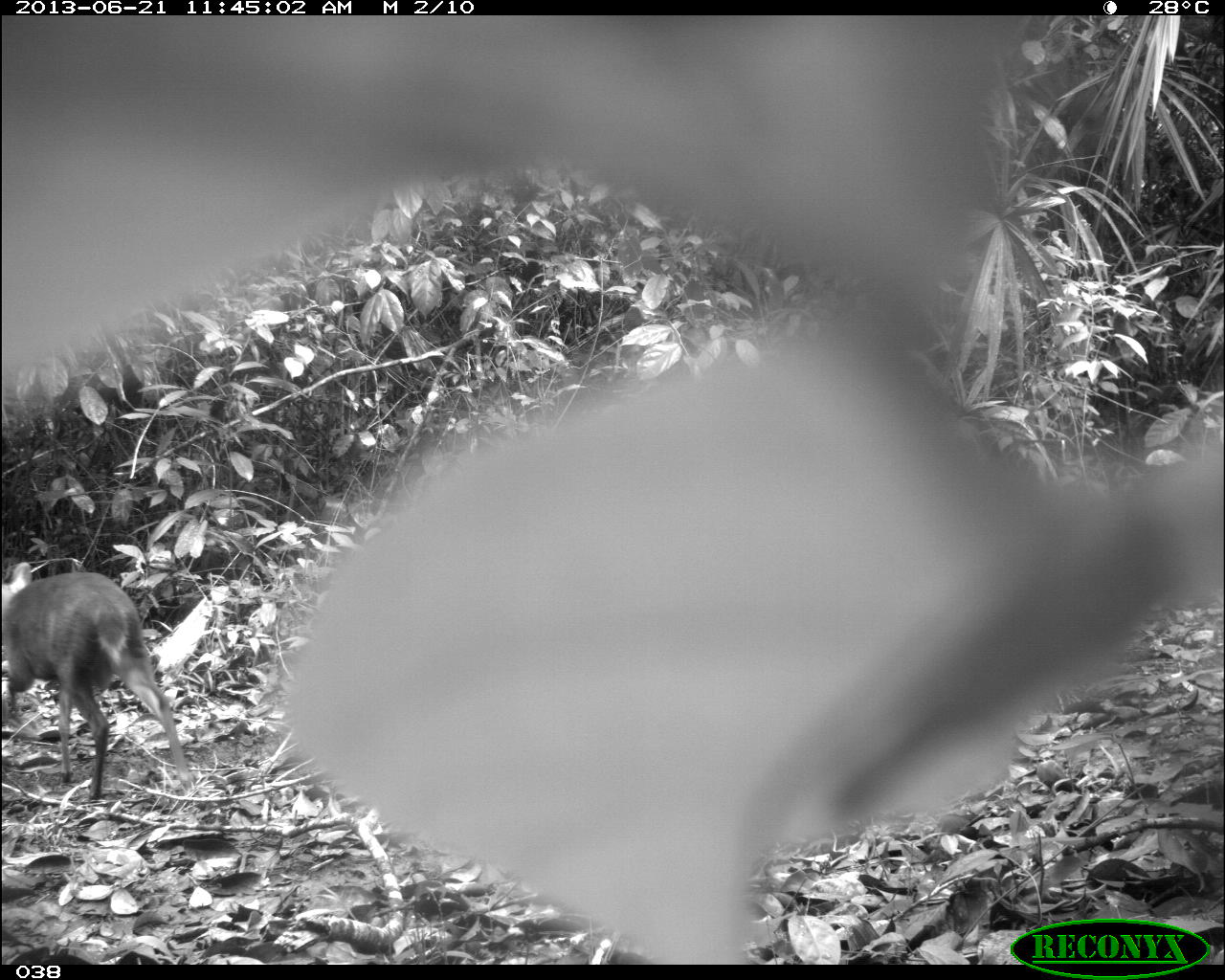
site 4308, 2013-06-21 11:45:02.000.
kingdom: Animalia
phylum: Chordata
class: Mammalia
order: Artiodactyla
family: Cervidae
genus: Mazama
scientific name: Mazama temama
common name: central american red brocket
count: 1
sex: male